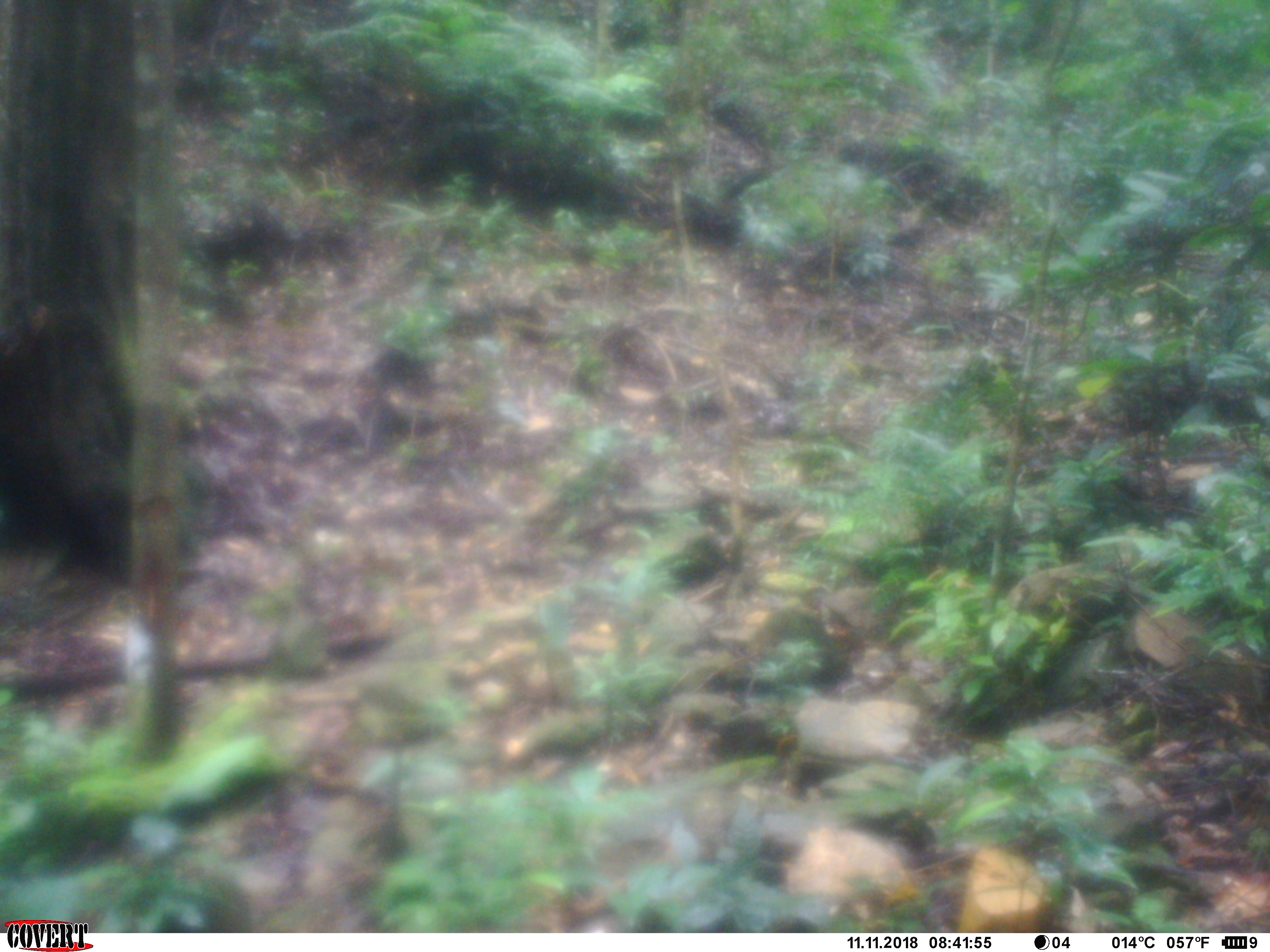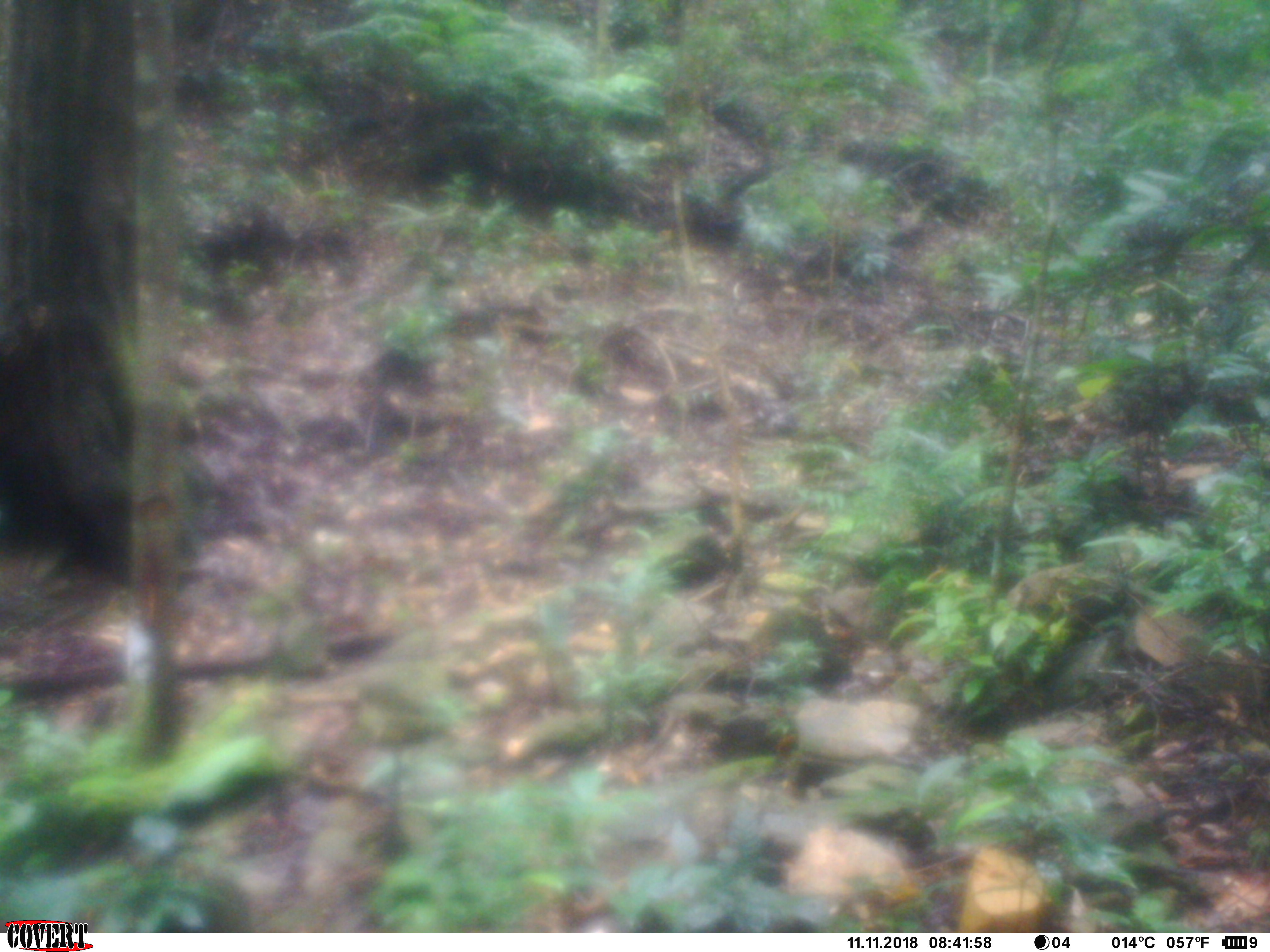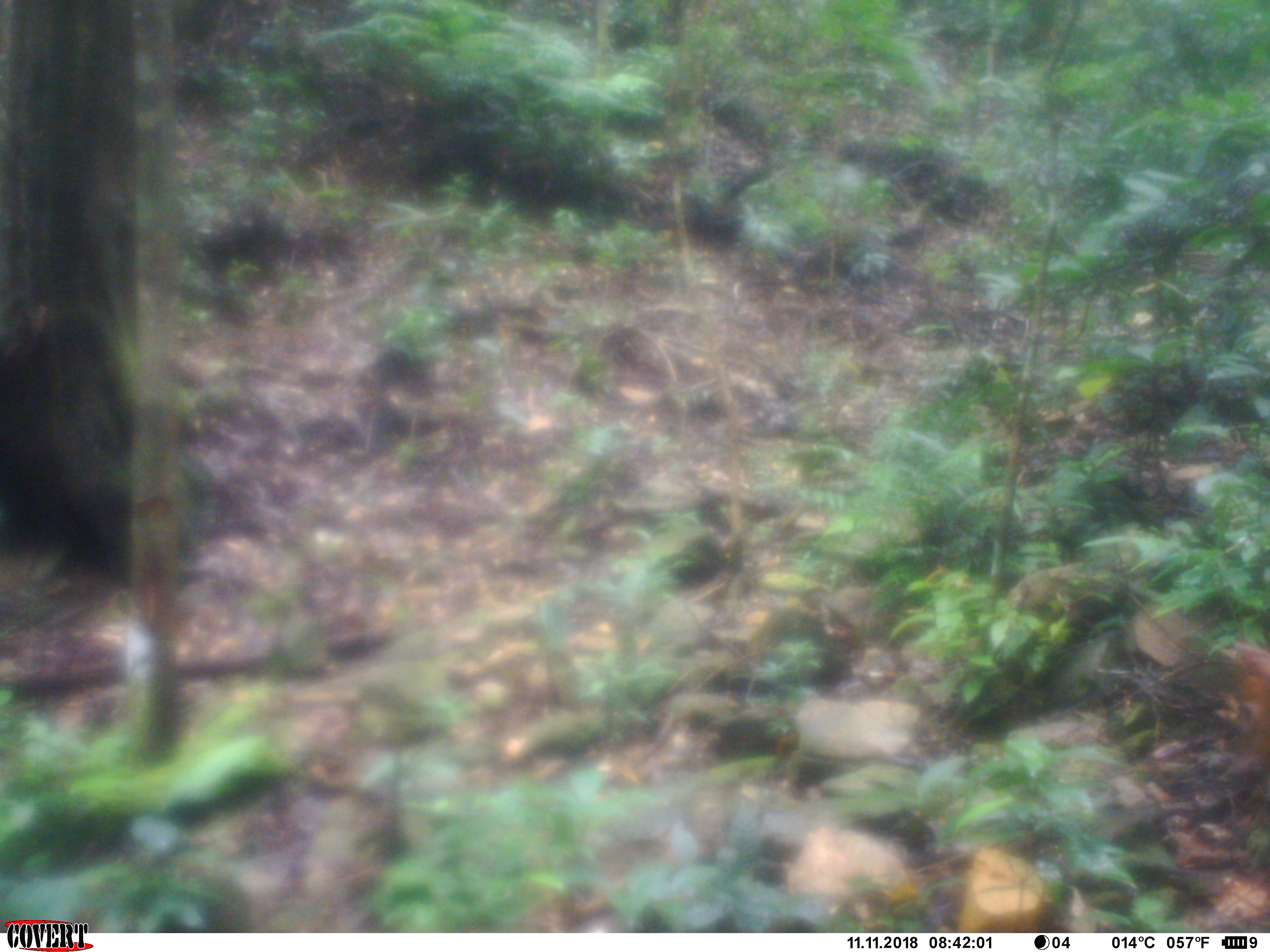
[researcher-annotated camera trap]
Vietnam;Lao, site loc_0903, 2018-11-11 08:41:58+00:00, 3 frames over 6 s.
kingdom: Animalia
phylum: Chordata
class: Mammalia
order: Artiodactyla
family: Cervidae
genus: Muntiacus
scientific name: Muntiacus rooseveltorum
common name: roosevelt's muntjac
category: roosevelts muntjac group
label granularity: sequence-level